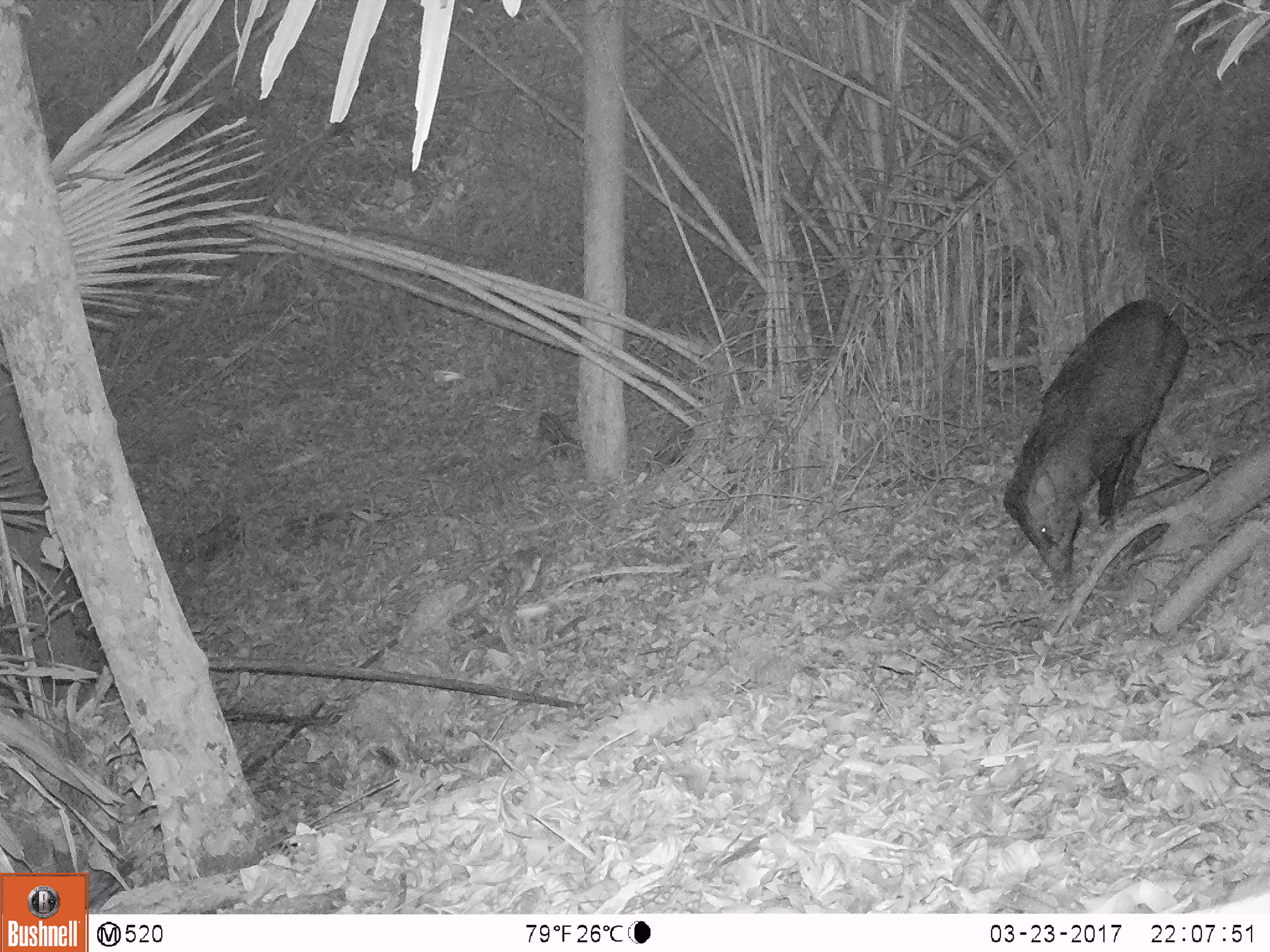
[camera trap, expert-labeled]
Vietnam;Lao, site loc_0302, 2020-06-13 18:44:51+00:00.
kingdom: Animalia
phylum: Chordata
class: Mammalia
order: Artiodactyla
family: Suidae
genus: Sus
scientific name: Sus scrofa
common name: eurasian wild pig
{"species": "eurasian wild pig (Sus scrofa)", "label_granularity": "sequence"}